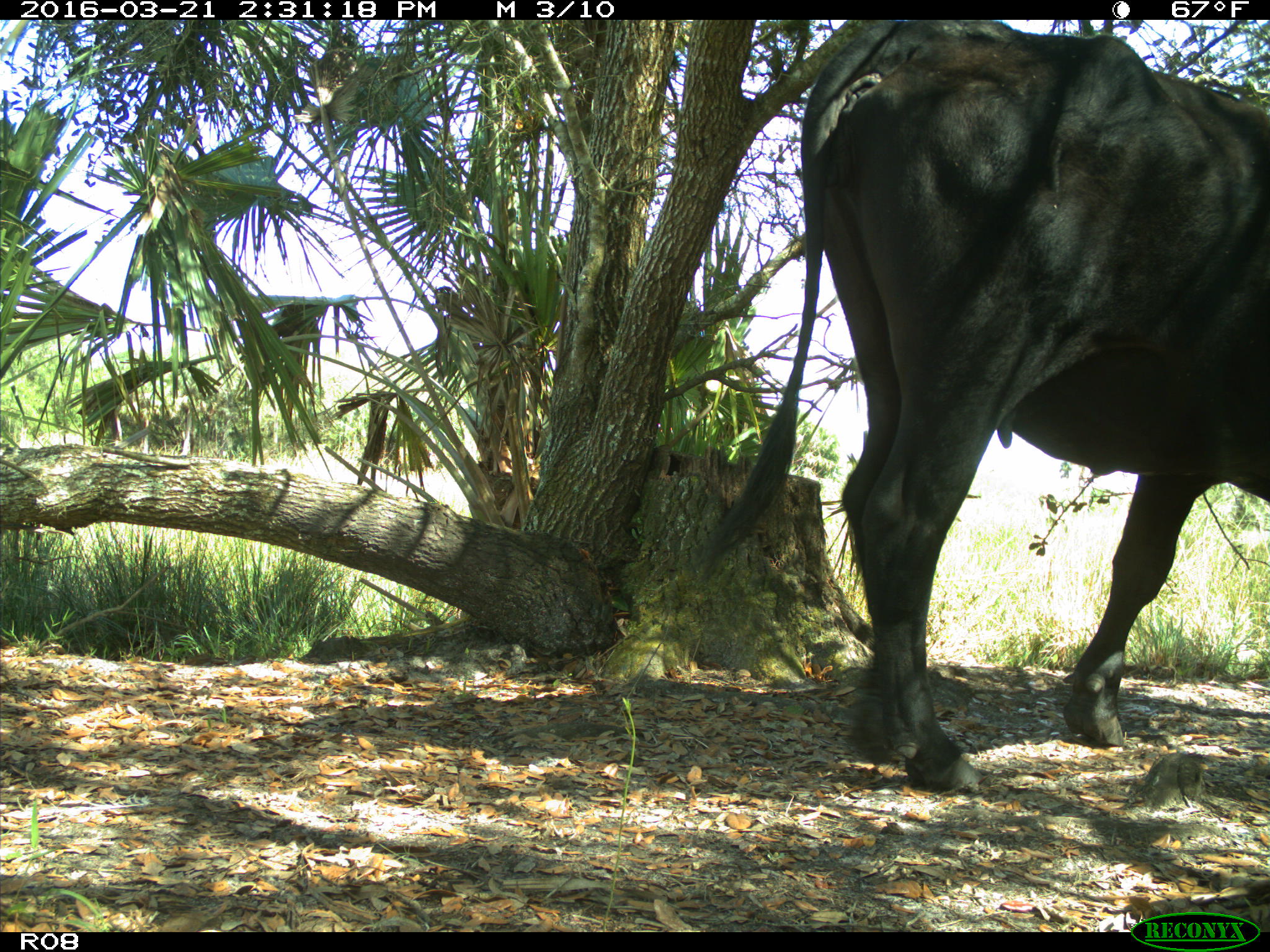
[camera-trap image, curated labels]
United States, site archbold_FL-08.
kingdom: Animalia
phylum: Chordata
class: Mammalia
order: Artiodactyla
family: Bovidae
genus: Bos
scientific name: Bos taurus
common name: domestic cow